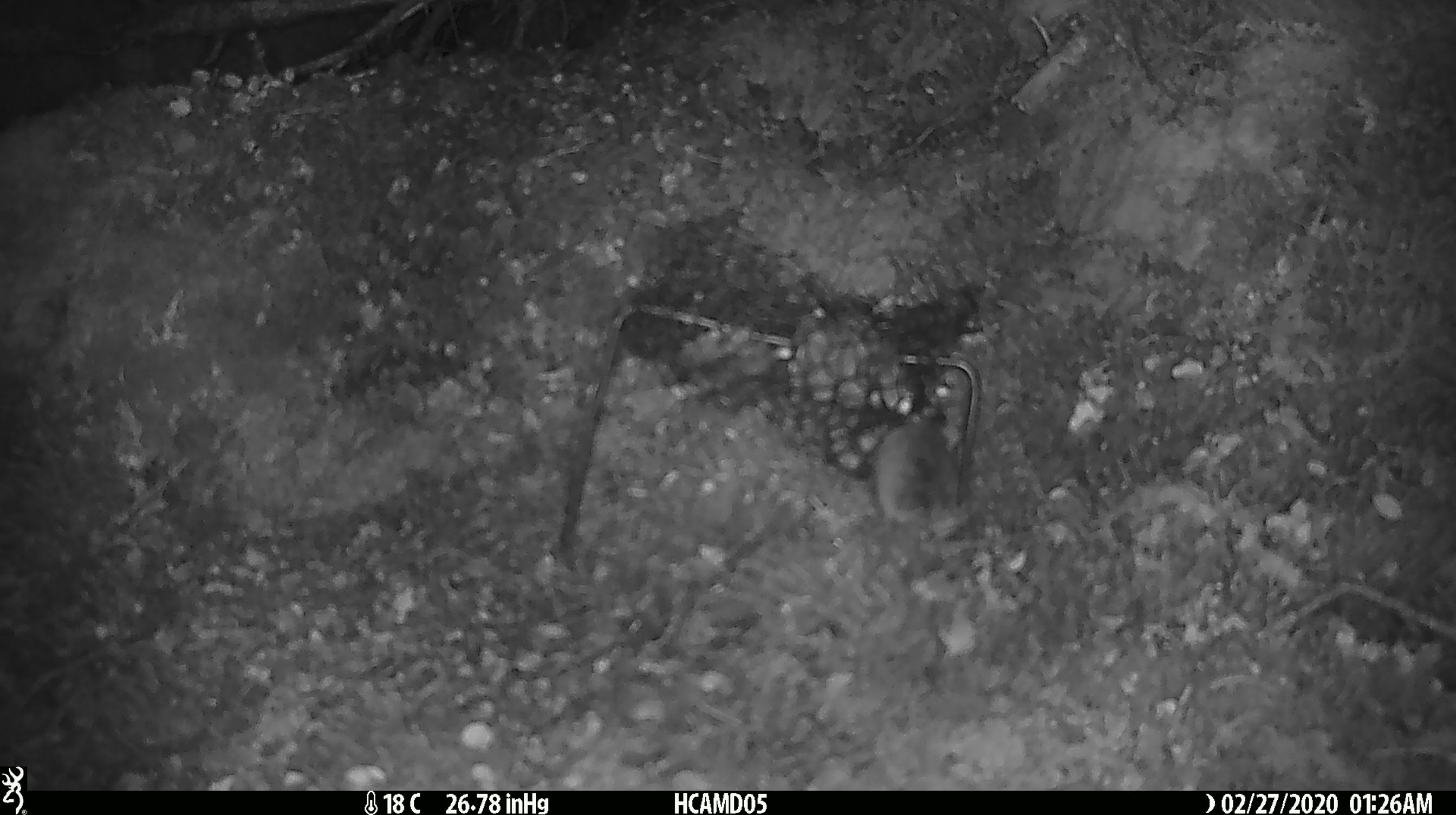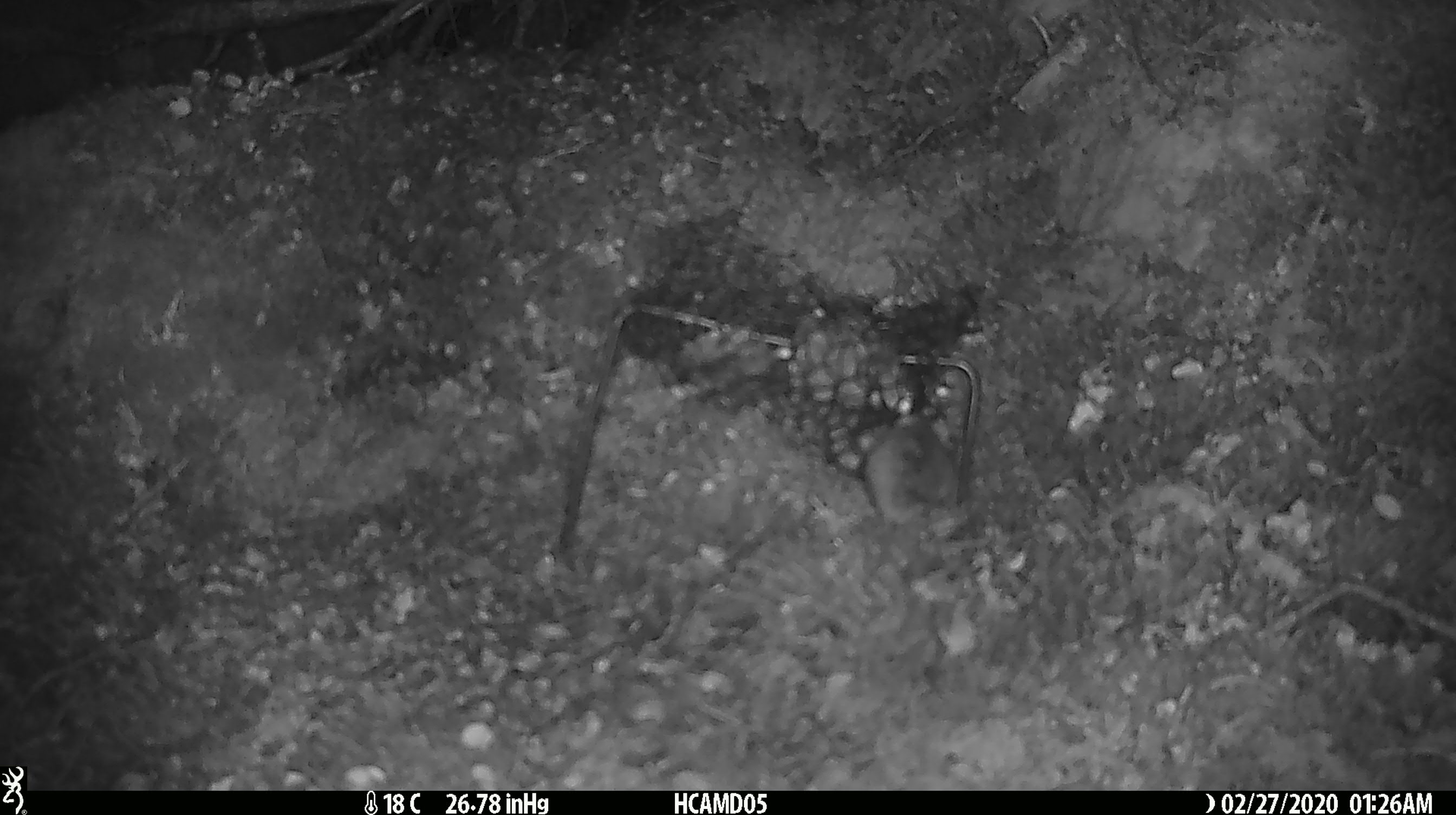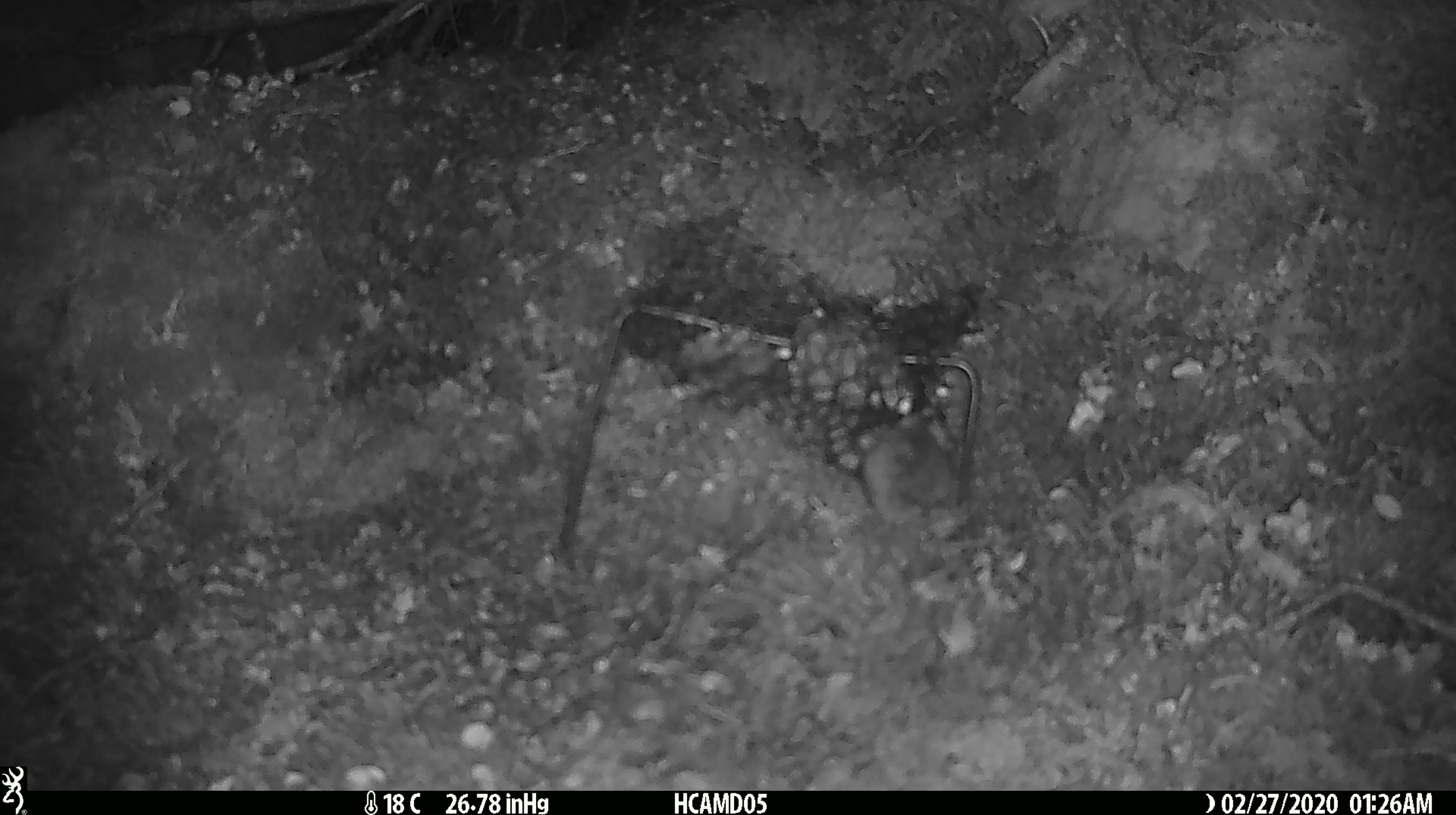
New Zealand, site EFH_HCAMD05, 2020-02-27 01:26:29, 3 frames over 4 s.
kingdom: Animalia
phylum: Chordata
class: Mammalia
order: Rodentia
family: Muridae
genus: Mus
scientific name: Mus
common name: mouse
Mouse (Mus).